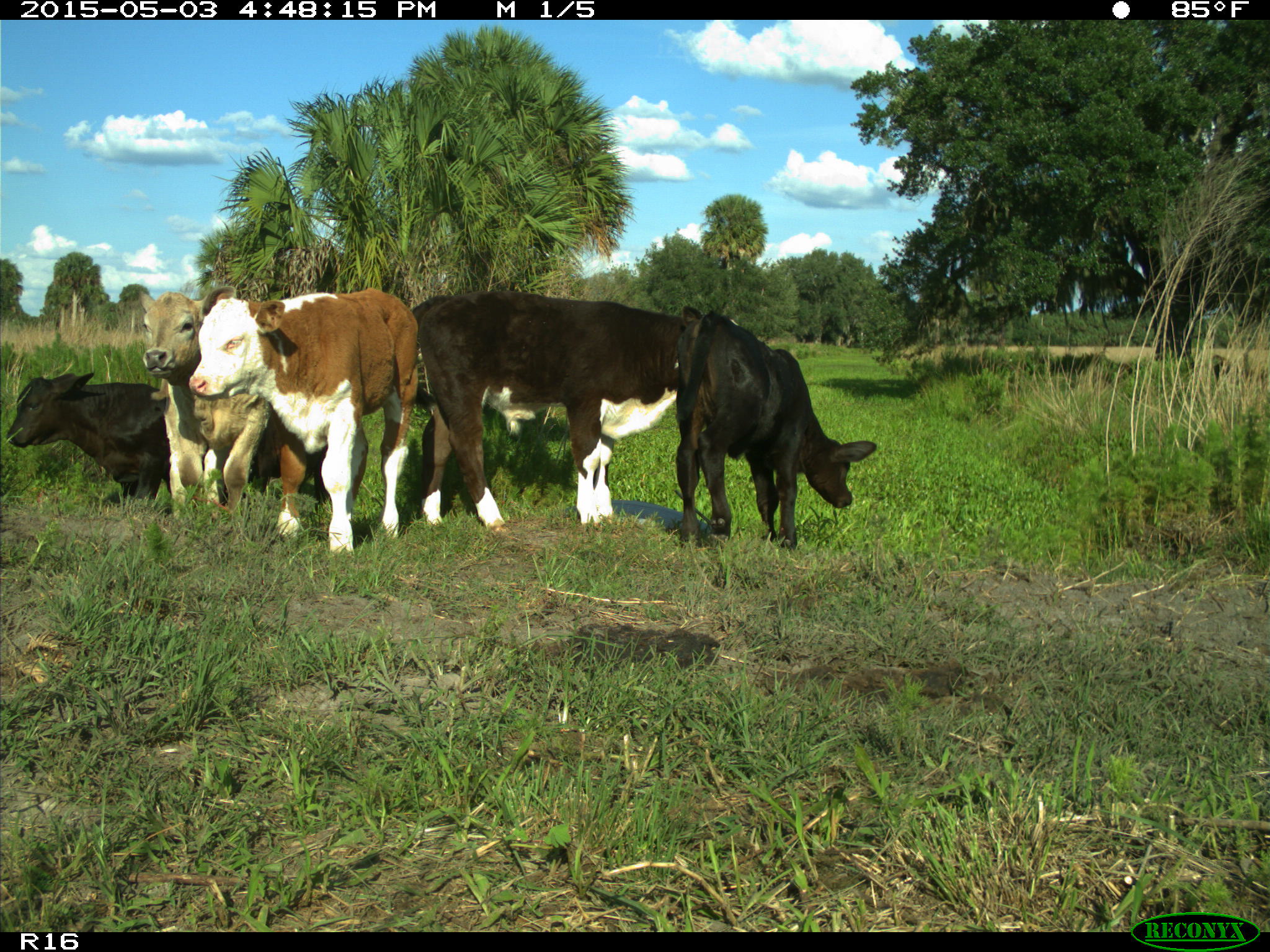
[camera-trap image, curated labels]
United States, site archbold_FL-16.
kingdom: Animalia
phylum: Chordata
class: Mammalia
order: Artiodactyla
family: Bovidae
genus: Bos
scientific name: Bos taurus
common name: domestic cow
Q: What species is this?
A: Bos taurus (domestic cow).